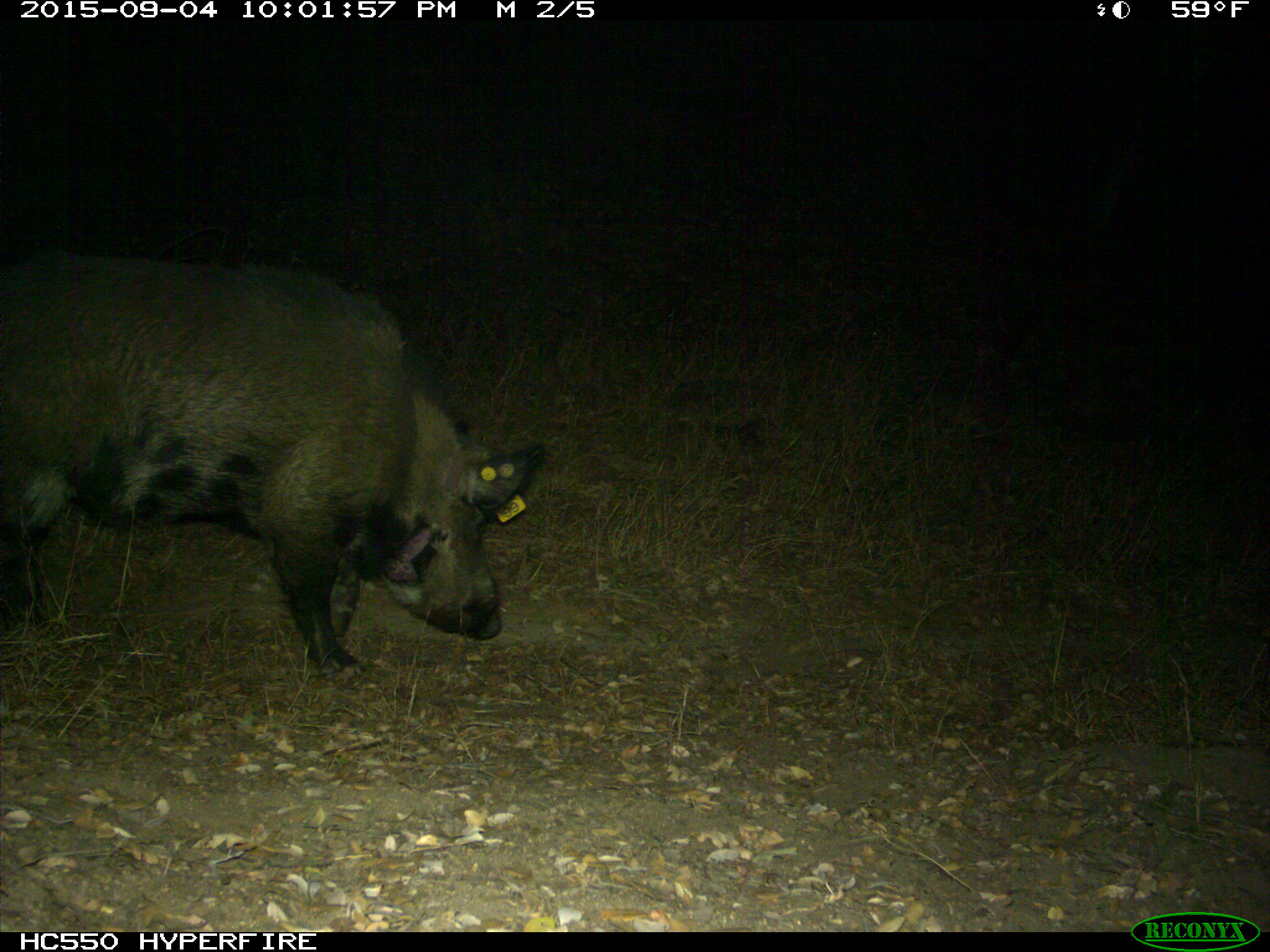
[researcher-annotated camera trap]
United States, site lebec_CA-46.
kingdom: Animalia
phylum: Chordata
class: Mammalia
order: Artiodactyla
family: Suidae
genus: Sus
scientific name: Sus scrofa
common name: wild boar